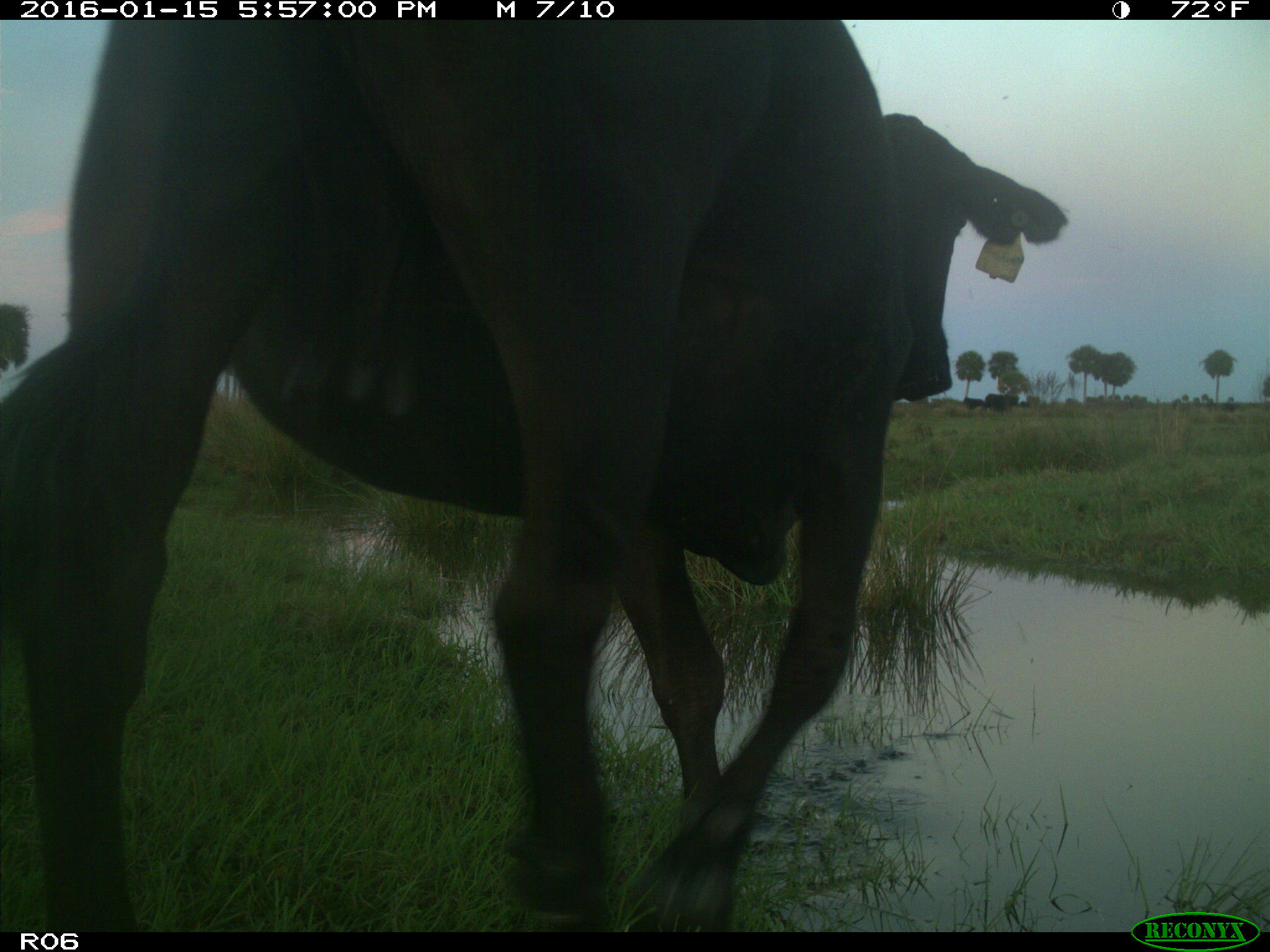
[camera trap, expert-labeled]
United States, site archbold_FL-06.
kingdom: Animalia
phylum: Chordata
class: Mammalia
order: Artiodactyla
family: Bovidae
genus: Bos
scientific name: Bos taurus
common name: domestic cow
Bos taurus (domestic cow).